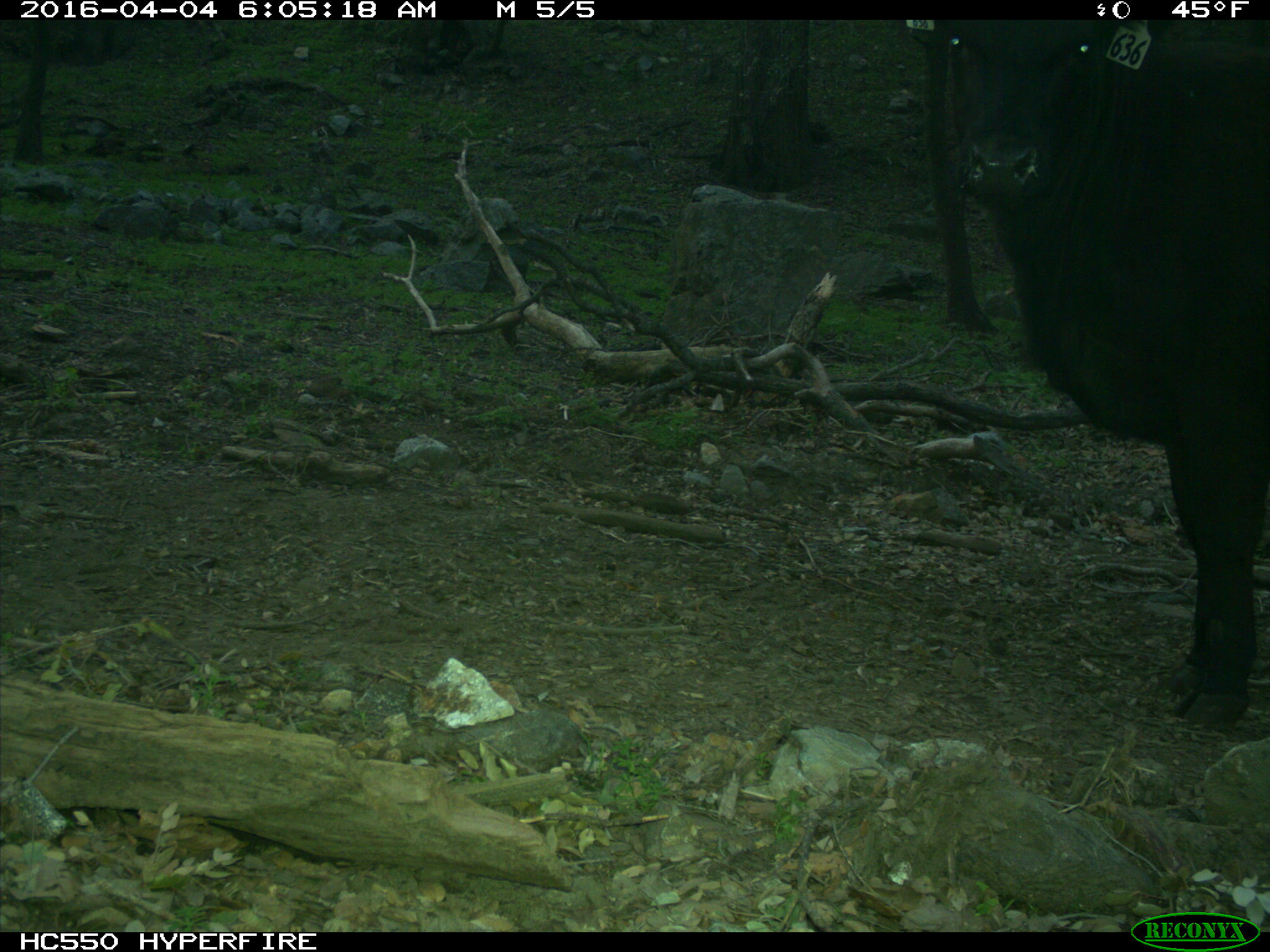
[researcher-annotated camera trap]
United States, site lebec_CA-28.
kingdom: Animalia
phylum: Chordata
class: Mammalia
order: Artiodactyla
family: Bovidae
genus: Bos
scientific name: Bos taurus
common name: domestic cow